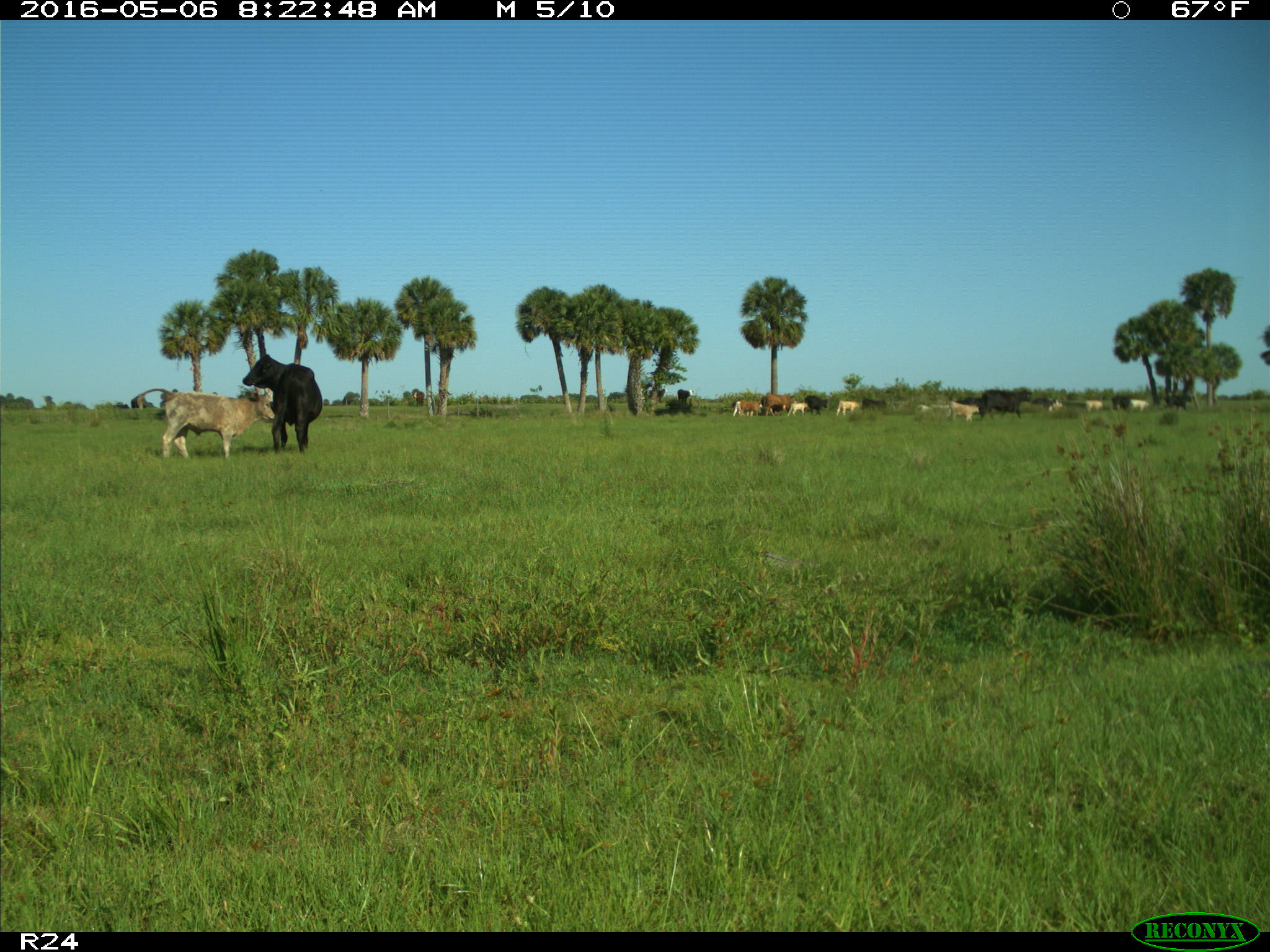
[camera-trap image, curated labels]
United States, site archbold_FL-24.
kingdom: Animalia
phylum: Chordata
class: Mammalia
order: Artiodactyla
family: Bovidae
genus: Bos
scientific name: Bos taurus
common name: domestic cow